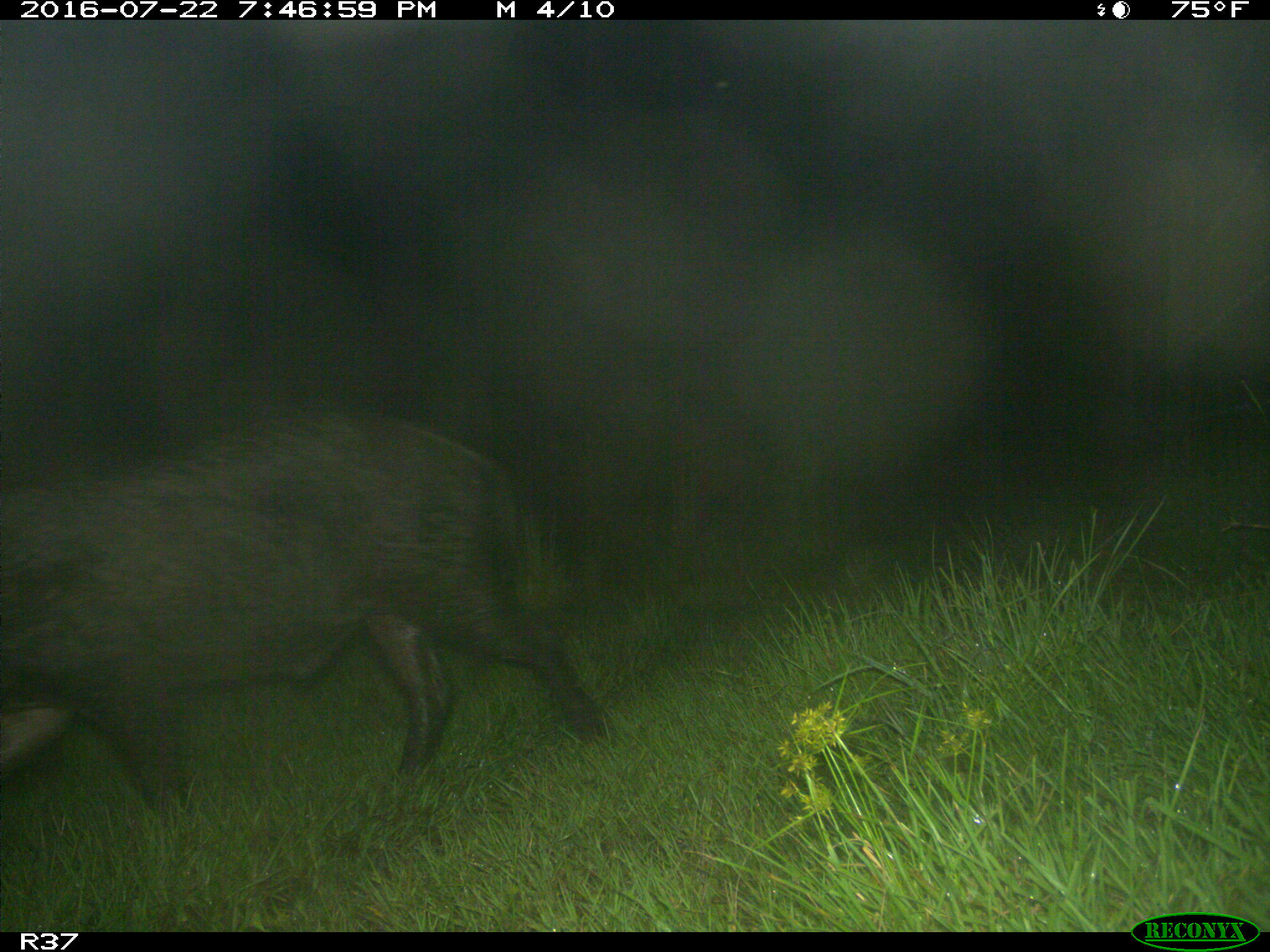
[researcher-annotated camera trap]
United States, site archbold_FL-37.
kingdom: Animalia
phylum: Chordata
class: Mammalia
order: Artiodactyla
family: Suidae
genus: Sus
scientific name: Sus scrofa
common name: wild boar